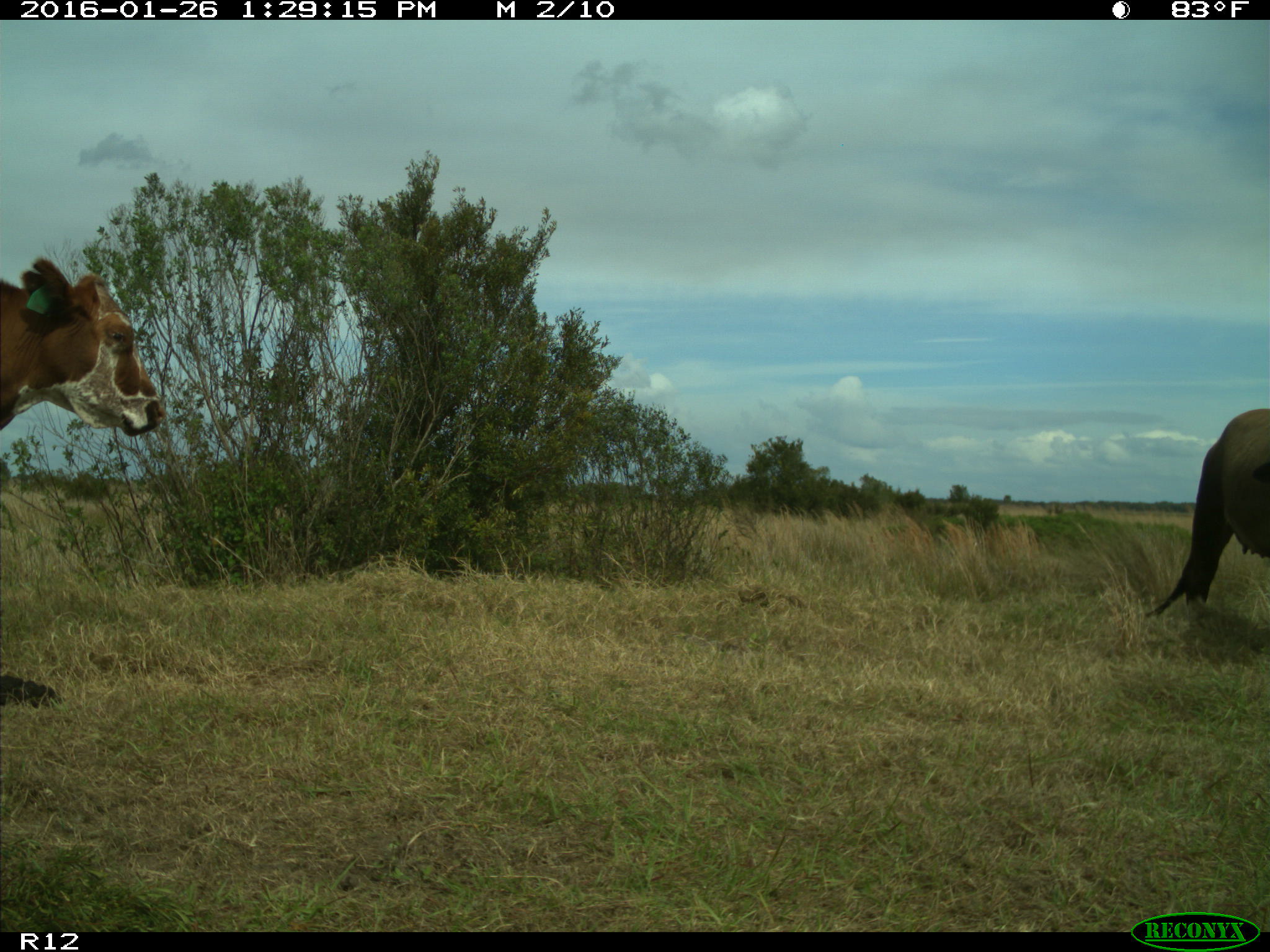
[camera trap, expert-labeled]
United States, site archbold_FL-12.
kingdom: Animalia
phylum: Chordata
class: Mammalia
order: Artiodactyla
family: Bovidae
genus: Bos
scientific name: Bos taurus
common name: domestic cow